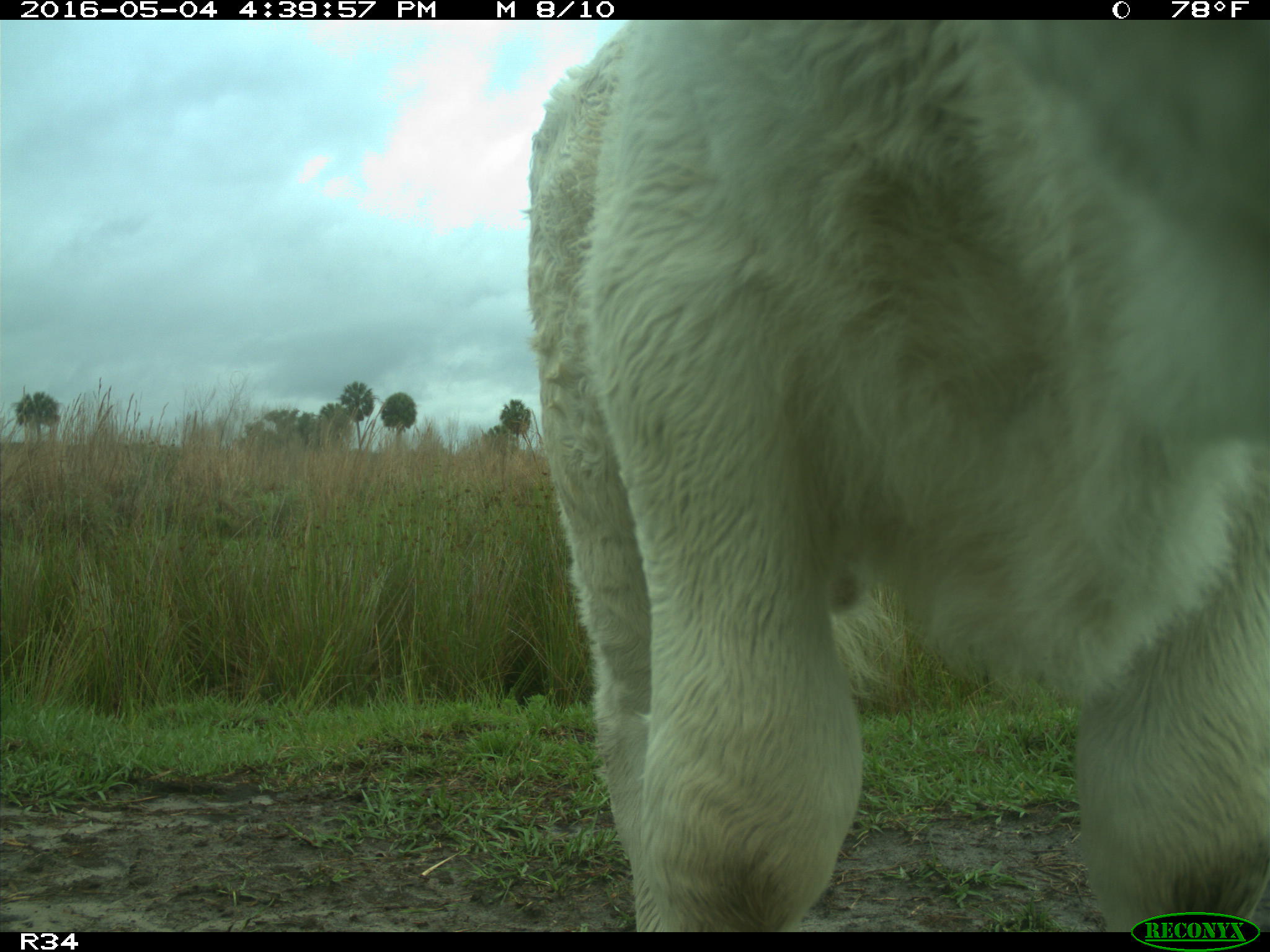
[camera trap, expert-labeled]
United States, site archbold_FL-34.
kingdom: Animalia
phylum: Chordata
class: Mammalia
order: Artiodactyla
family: Bovidae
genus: Bos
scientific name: Bos taurus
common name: domestic cow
Bos taurus (domestic cow).